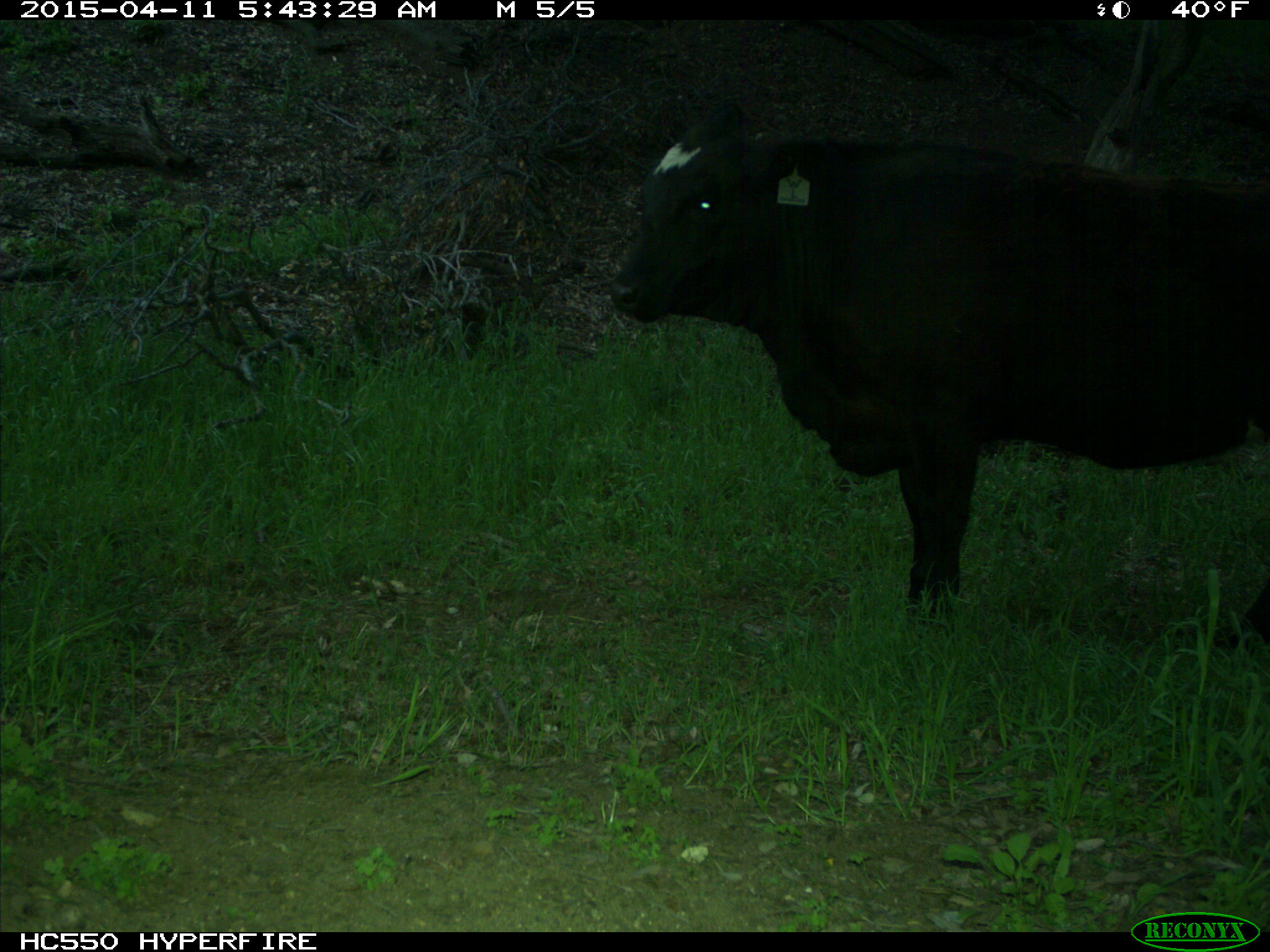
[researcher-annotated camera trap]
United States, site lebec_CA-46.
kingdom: Animalia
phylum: Chordata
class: Mammalia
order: Artiodactyla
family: Bovidae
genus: Bos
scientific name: Bos taurus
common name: domestic cow